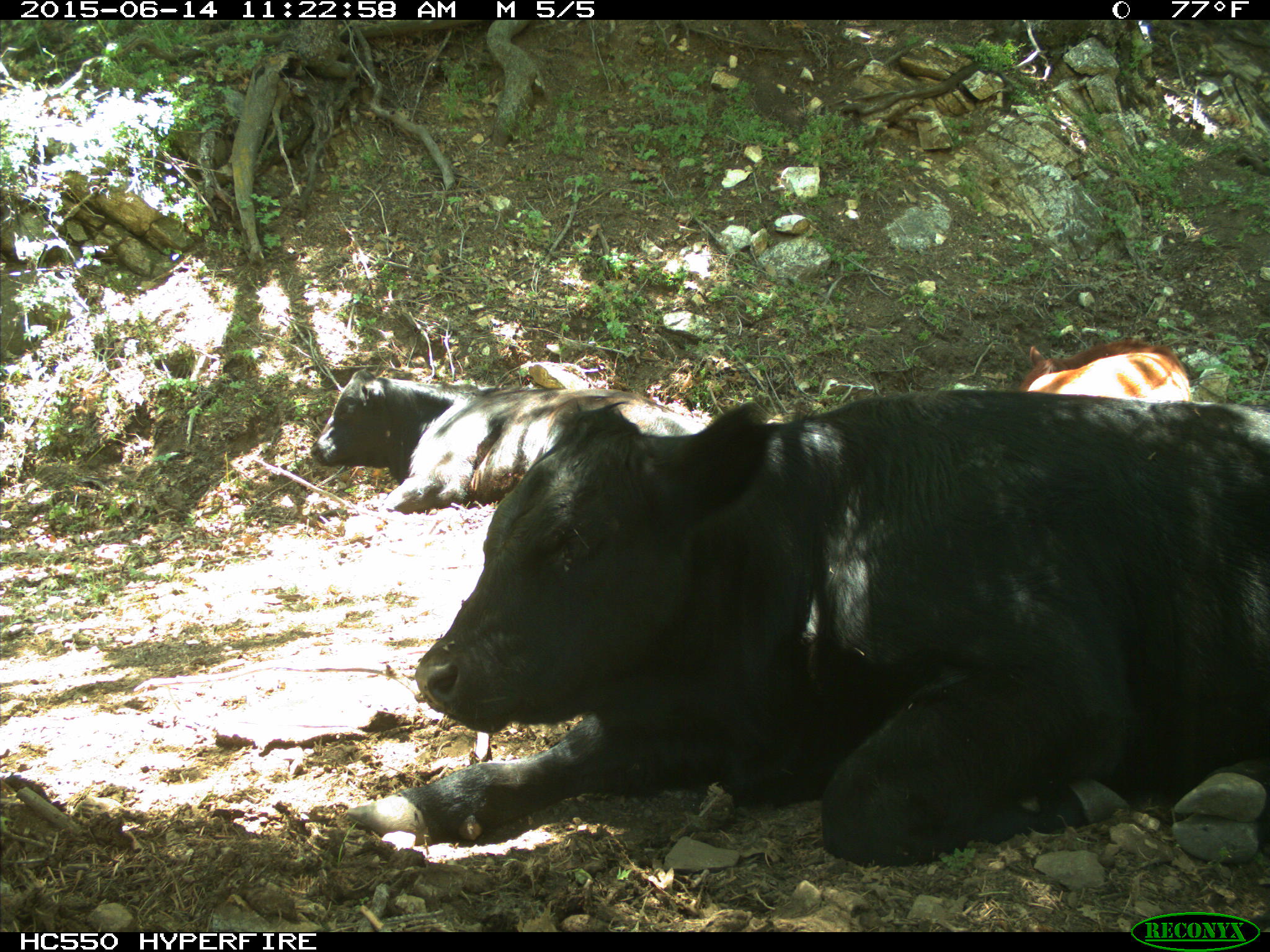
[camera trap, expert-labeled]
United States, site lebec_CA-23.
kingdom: Animalia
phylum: Chordata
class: Mammalia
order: Artiodactyla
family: Bovidae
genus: Bos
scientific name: Bos taurus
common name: domestic cow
Bos taurus (domestic cow).